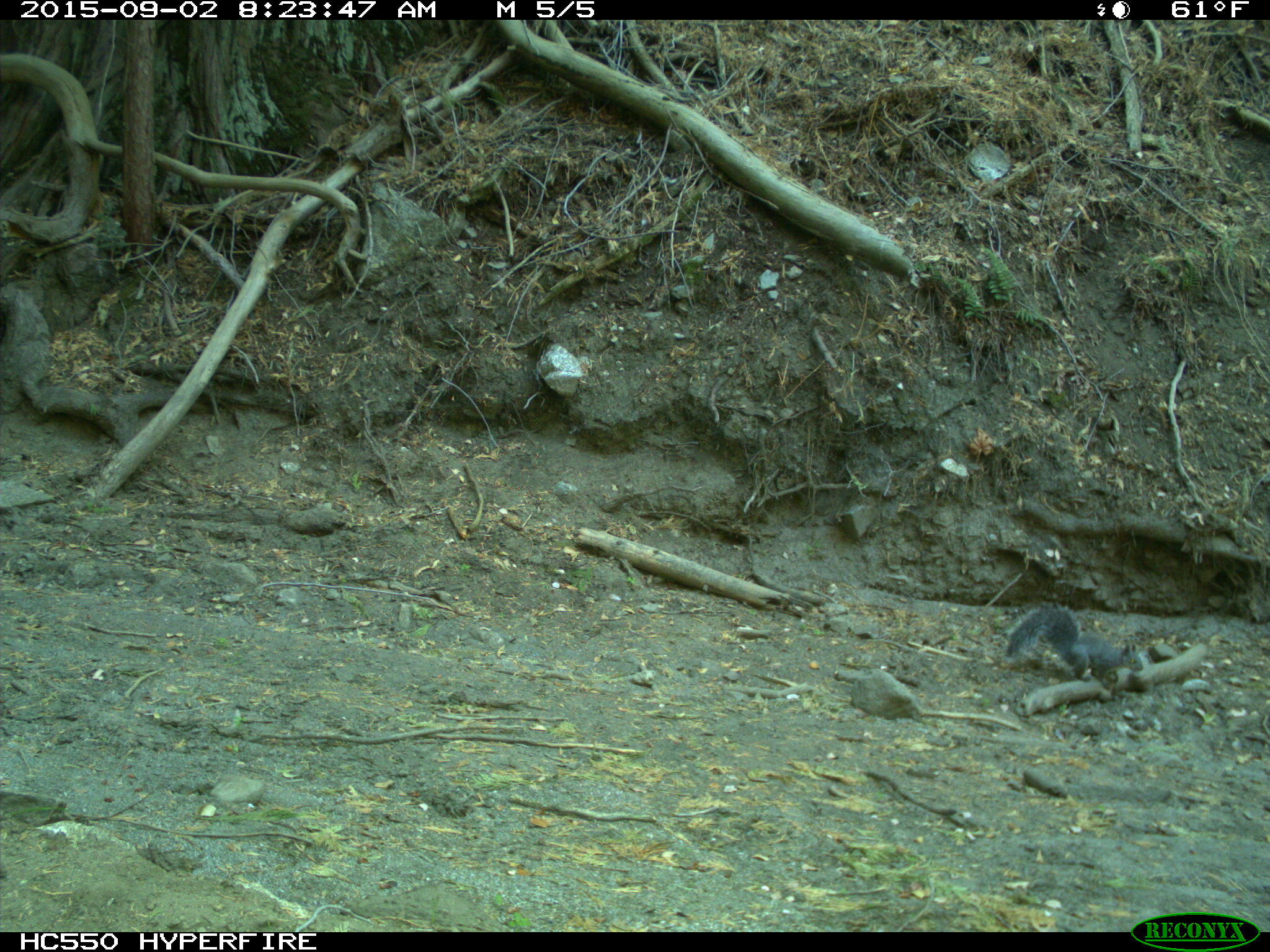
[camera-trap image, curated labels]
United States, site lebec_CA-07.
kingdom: Animalia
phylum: Chordata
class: Mammalia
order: Rodentia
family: Sciuridae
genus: Sciurus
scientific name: Sciurus carolinensis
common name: eastern gray squirrel